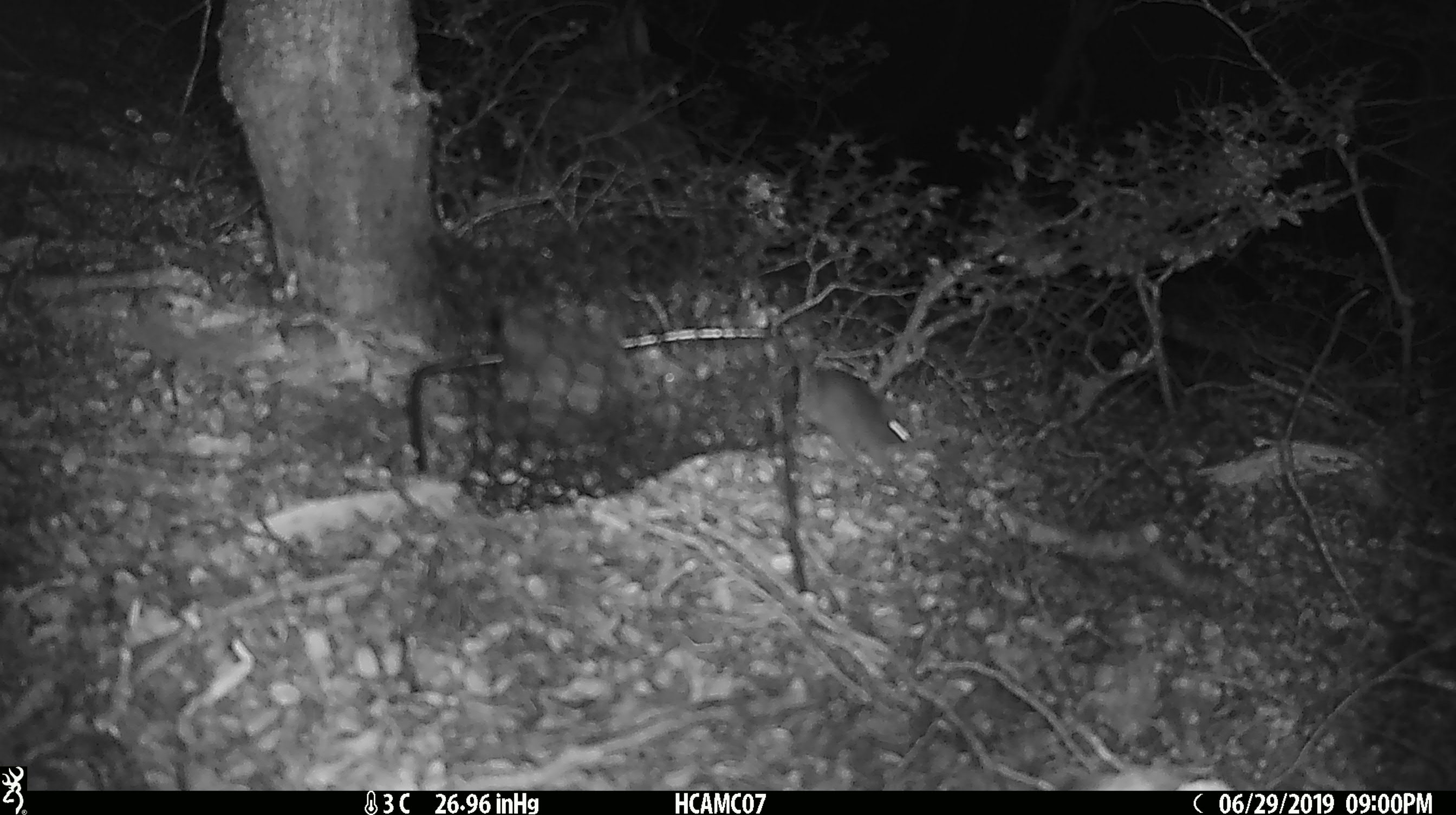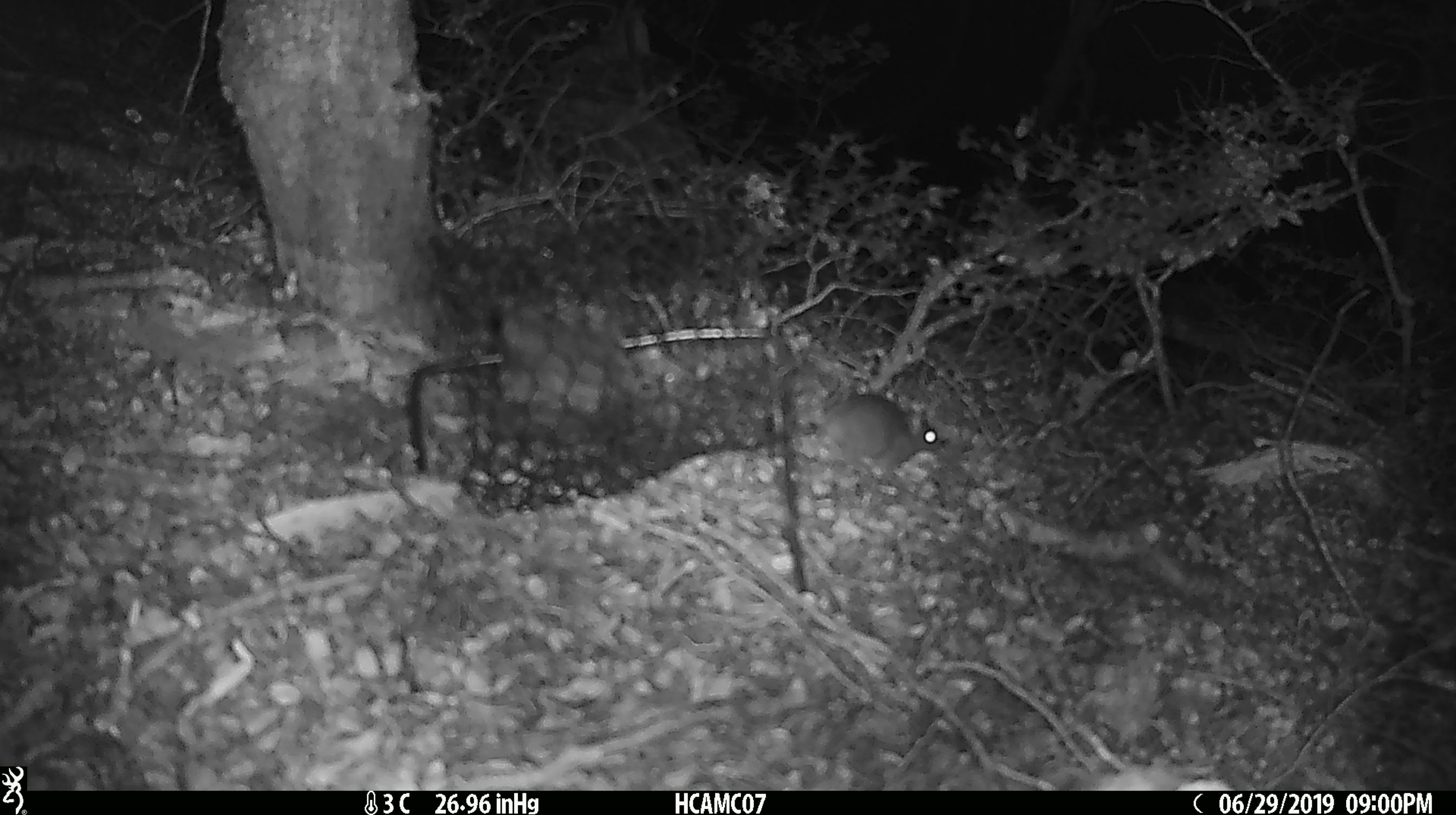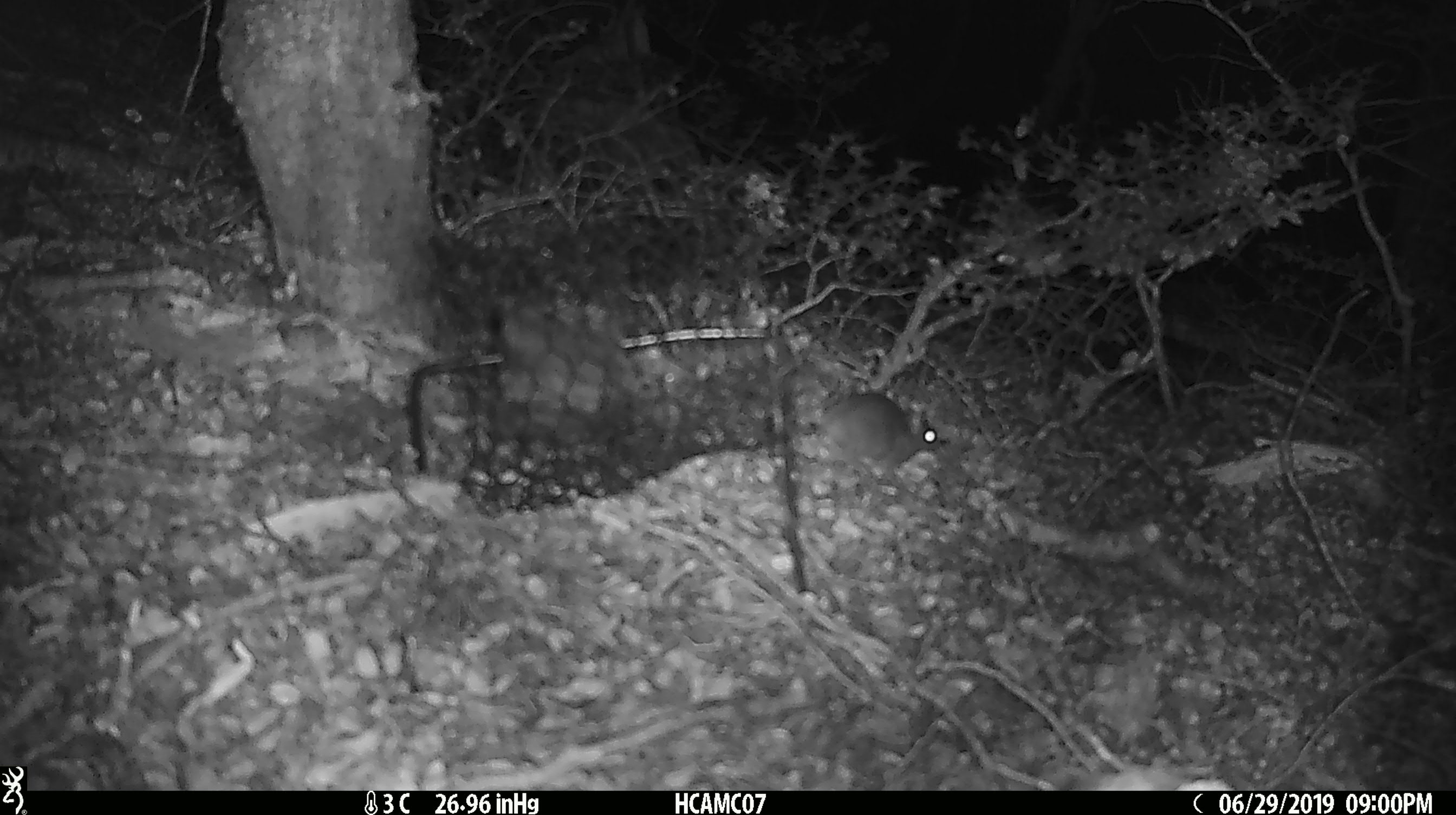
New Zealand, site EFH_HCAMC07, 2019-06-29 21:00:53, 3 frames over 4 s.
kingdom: Animalia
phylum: Chordata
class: Mammalia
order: Rodentia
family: Muridae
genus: Mus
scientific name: Mus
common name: mouse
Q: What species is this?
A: Mouse (Mus).